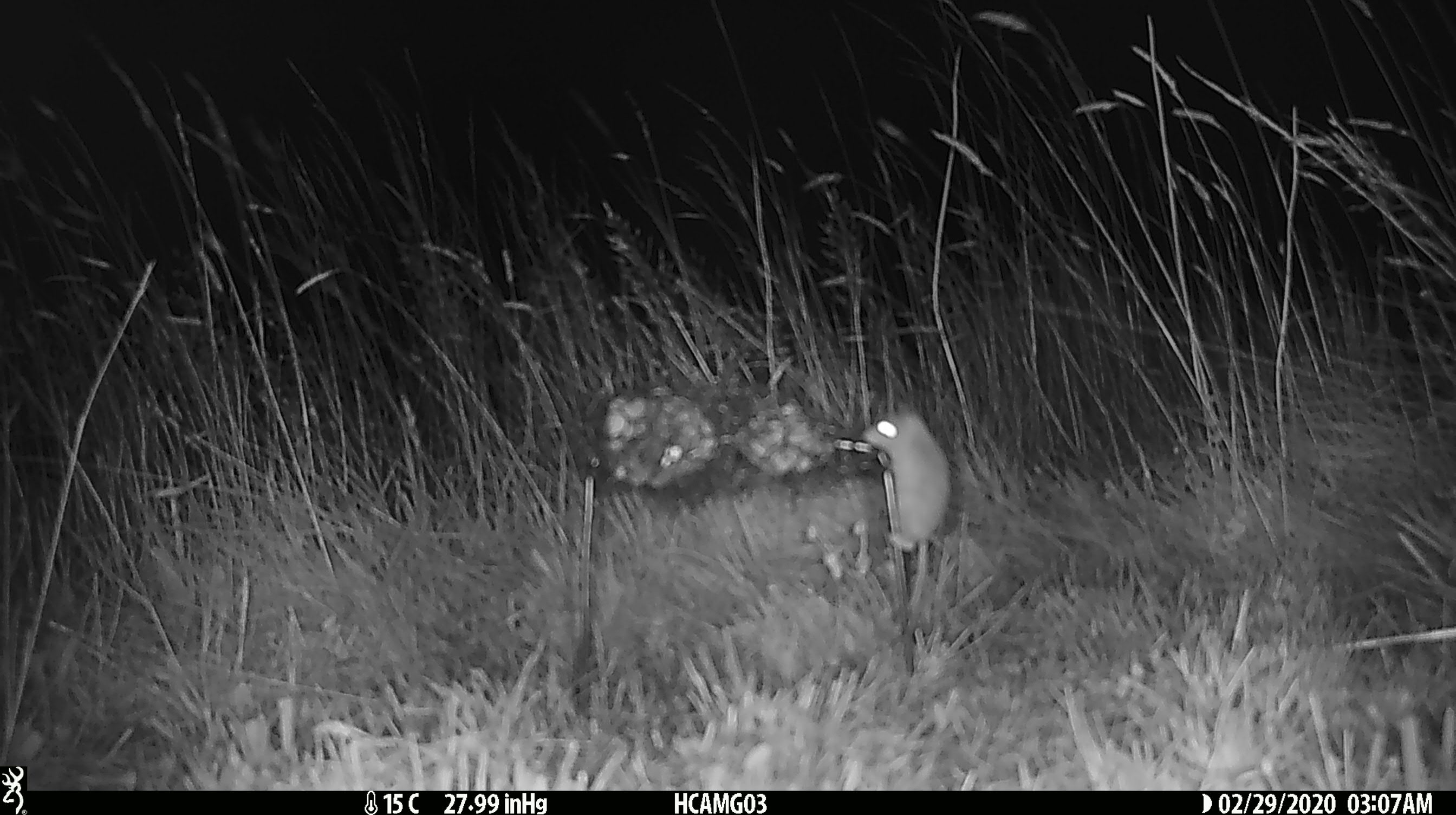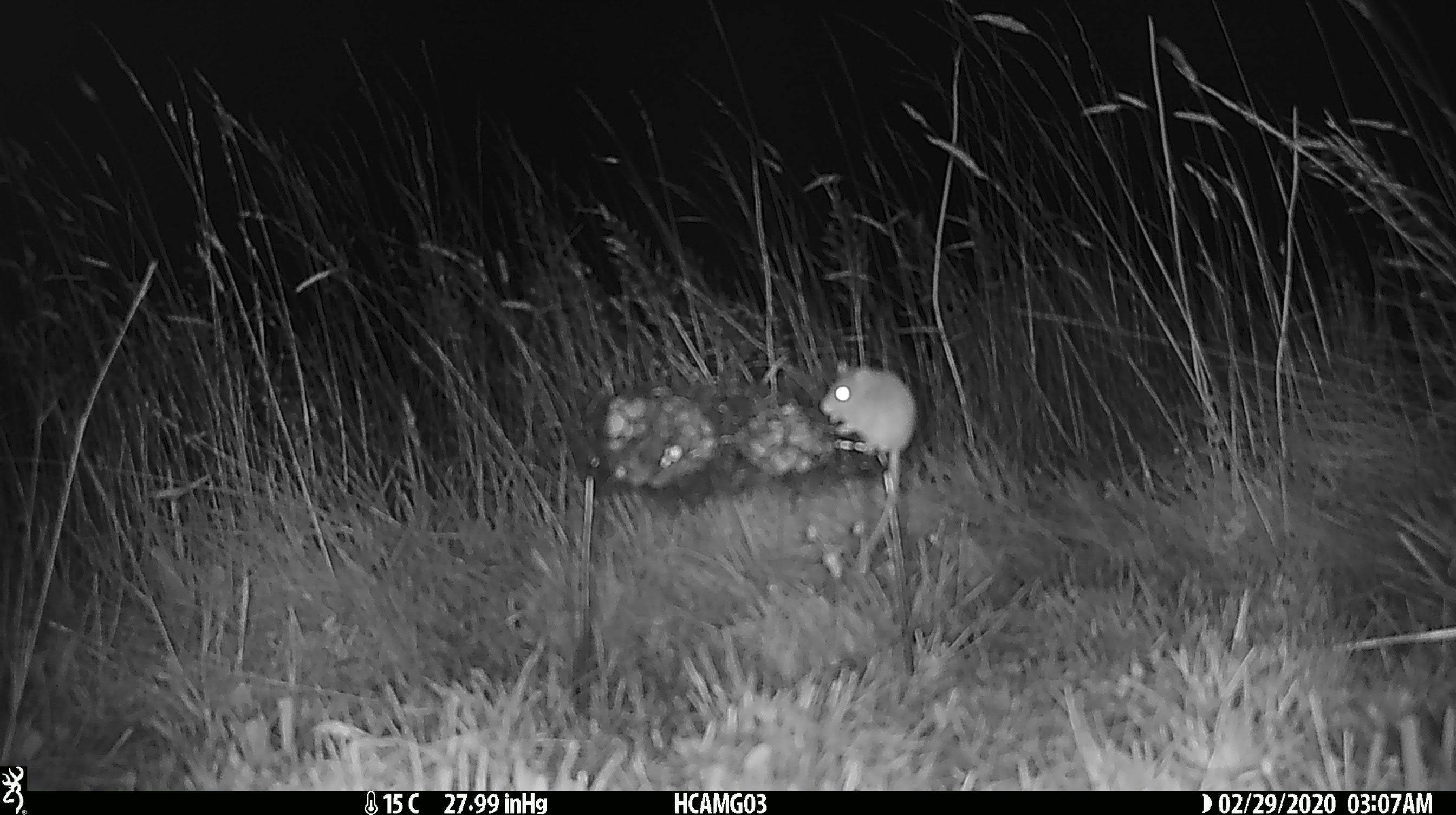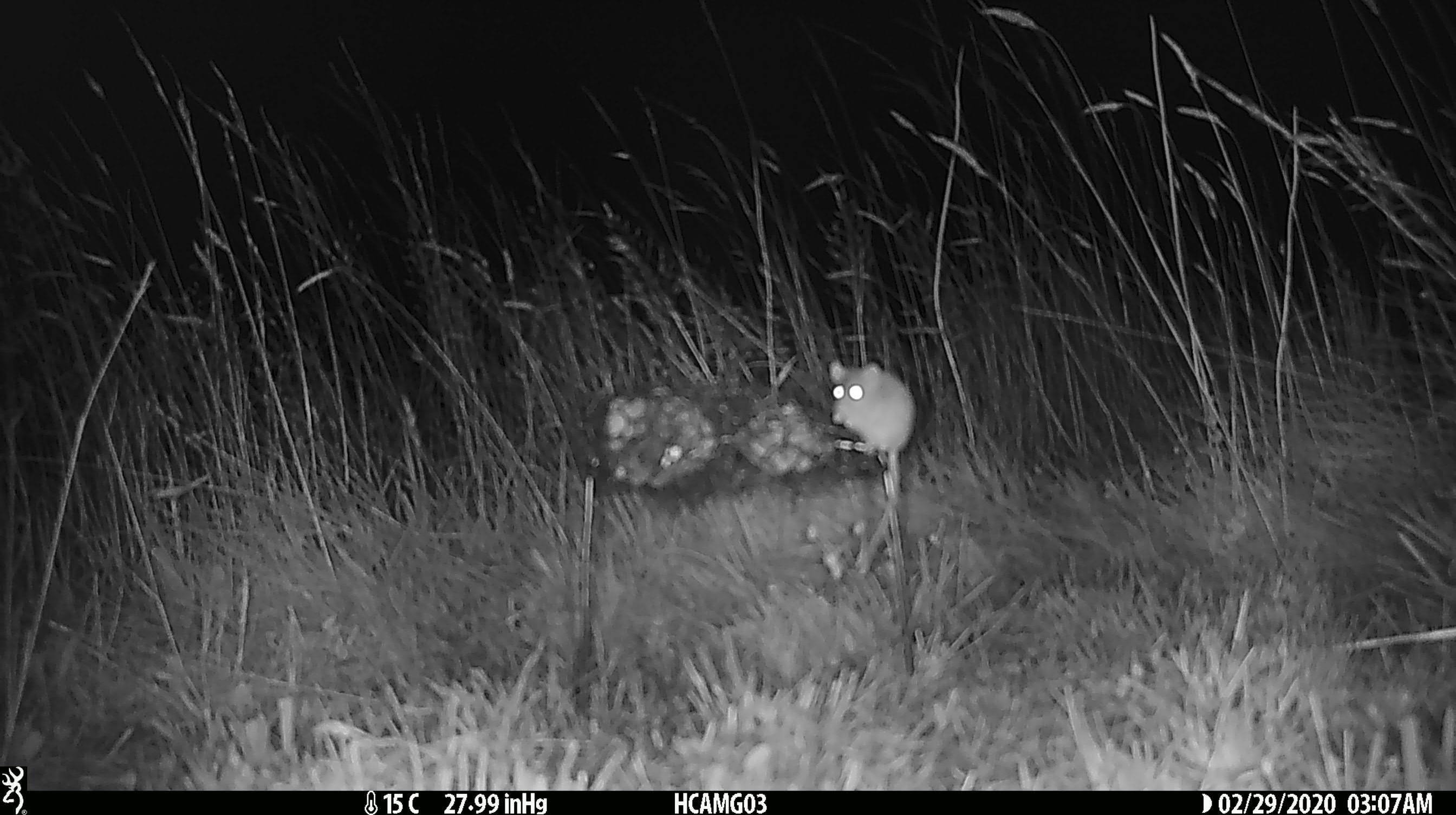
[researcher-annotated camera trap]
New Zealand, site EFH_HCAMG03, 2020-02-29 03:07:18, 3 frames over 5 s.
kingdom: Animalia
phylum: Chordata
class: Mammalia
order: Rodentia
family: Muridae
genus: Mus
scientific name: Mus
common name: mouse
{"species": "mouse (Mus)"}